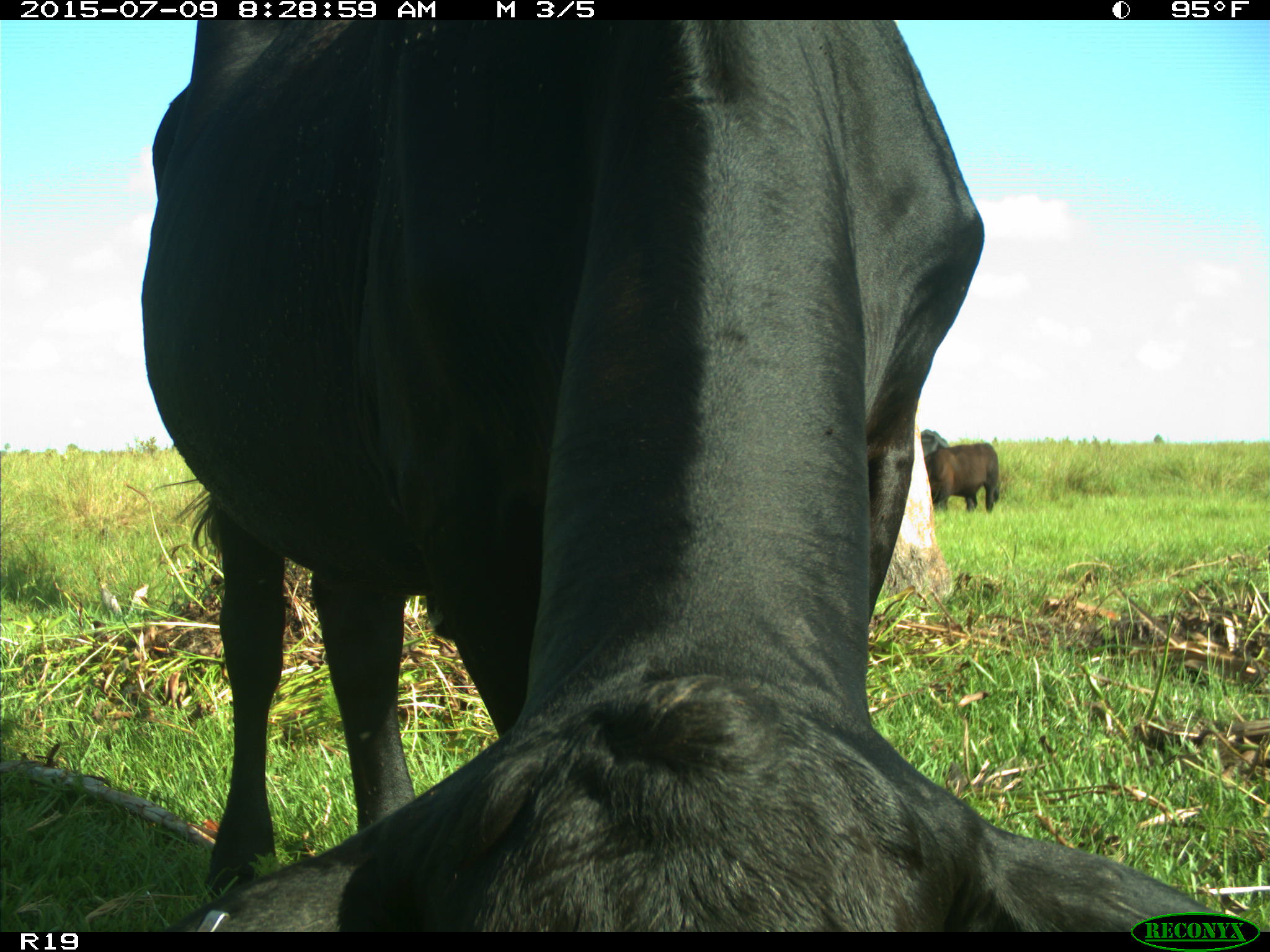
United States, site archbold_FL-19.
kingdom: Animalia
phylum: Chordata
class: Mammalia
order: Artiodactyla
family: Bovidae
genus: Bos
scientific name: Bos taurus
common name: domestic cow